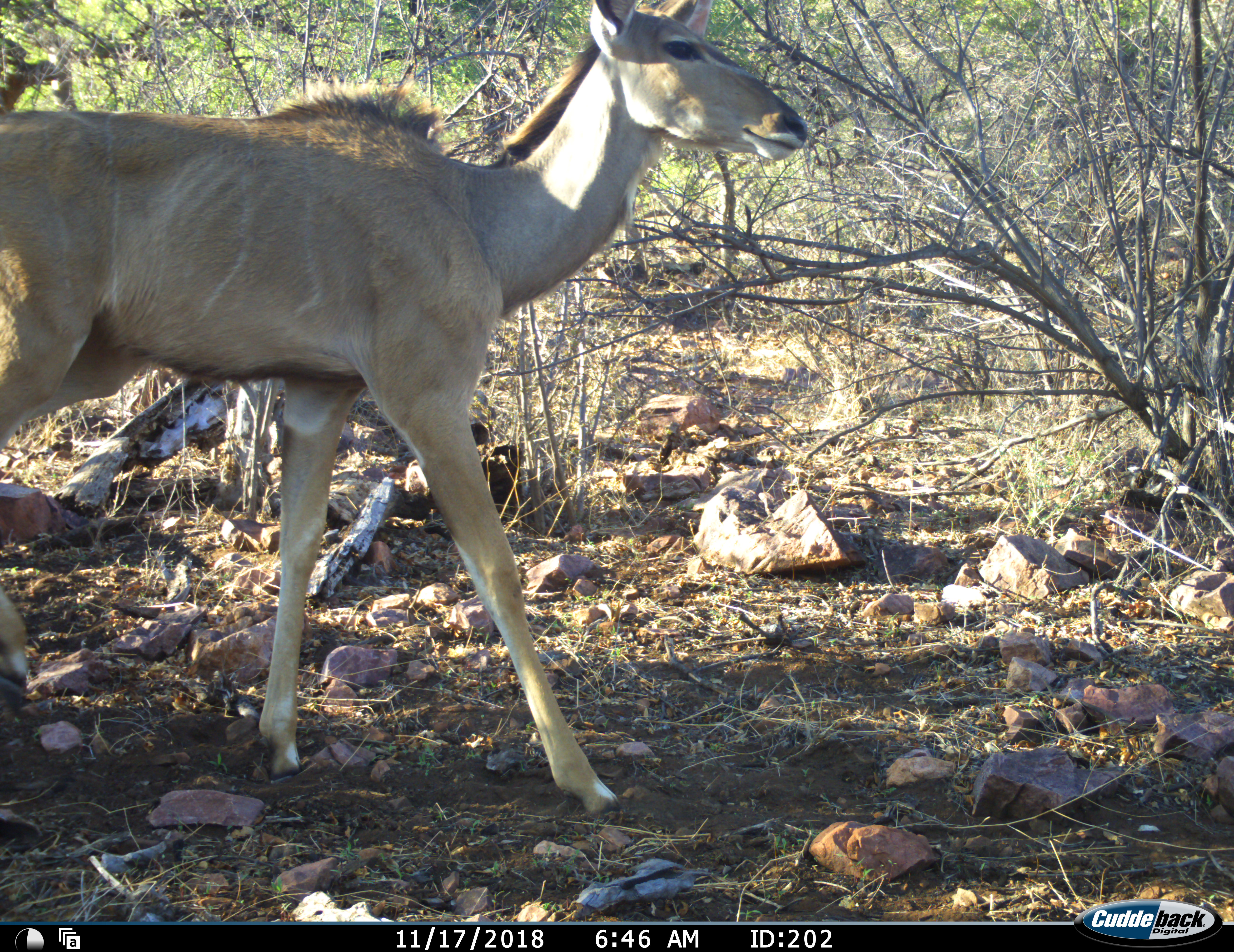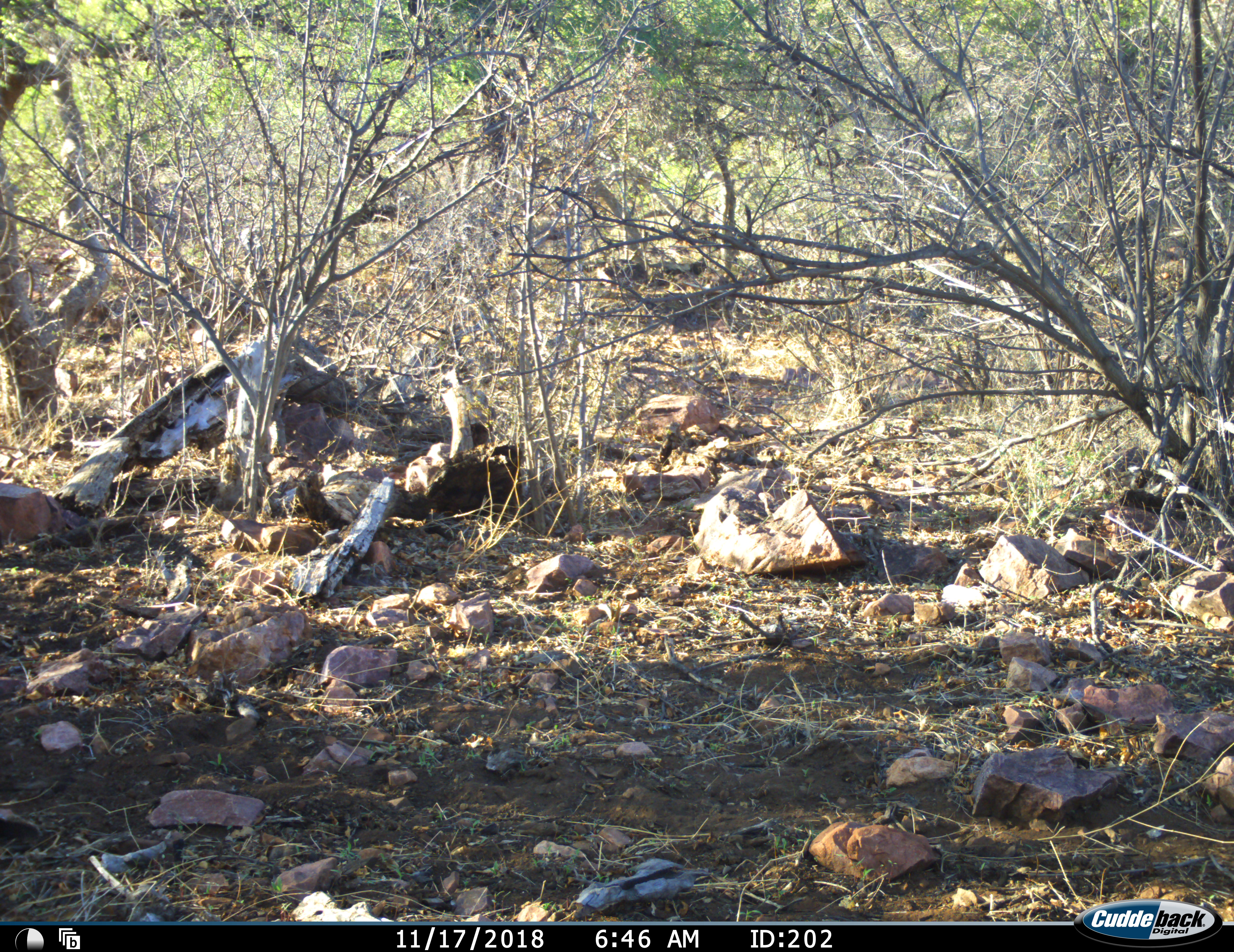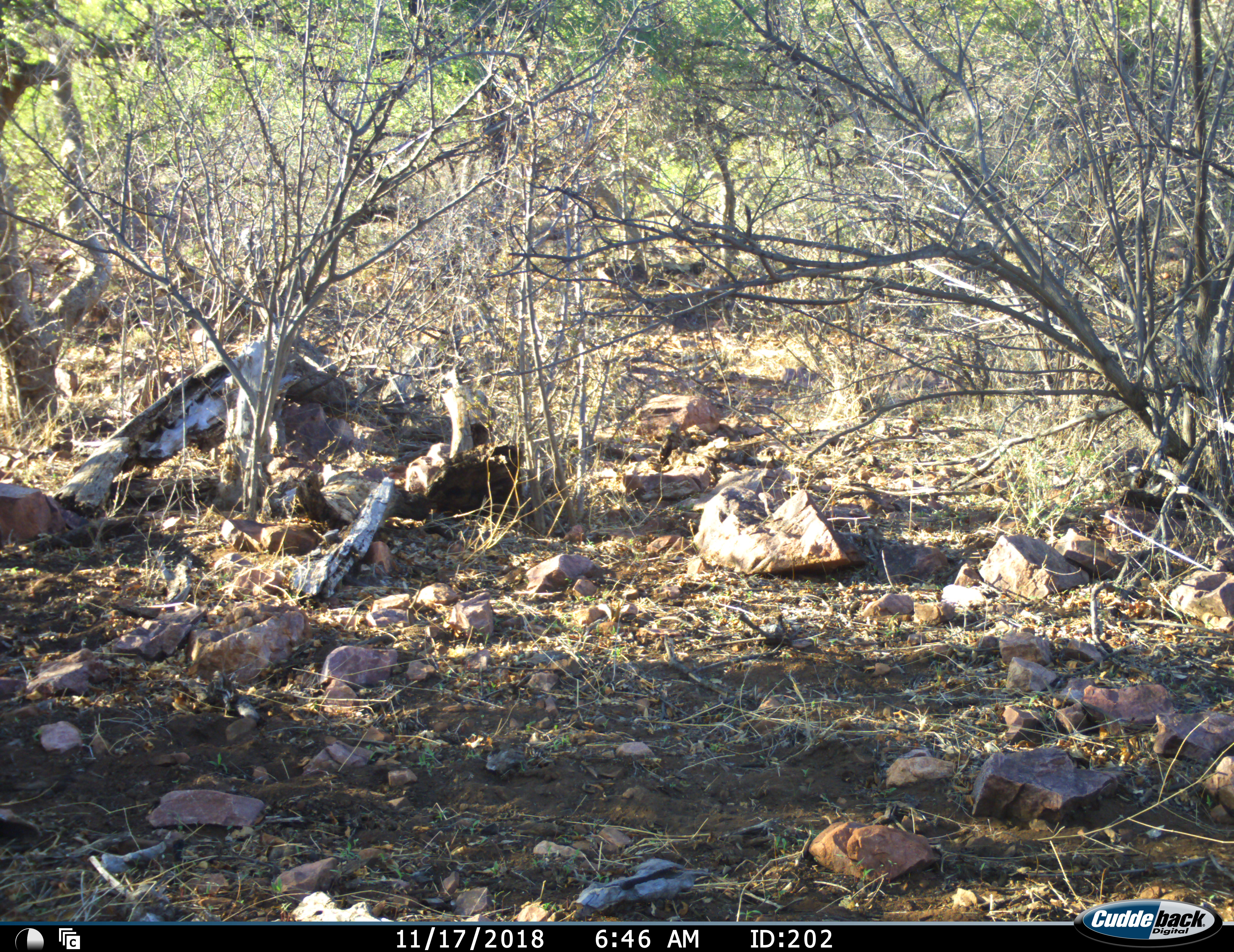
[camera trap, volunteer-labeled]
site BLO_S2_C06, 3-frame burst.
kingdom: Animalia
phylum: Chordata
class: Mammalia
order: Artiodactyla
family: Bovidae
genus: Tragelaphus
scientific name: Tragelaphus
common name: kudu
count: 1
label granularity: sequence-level